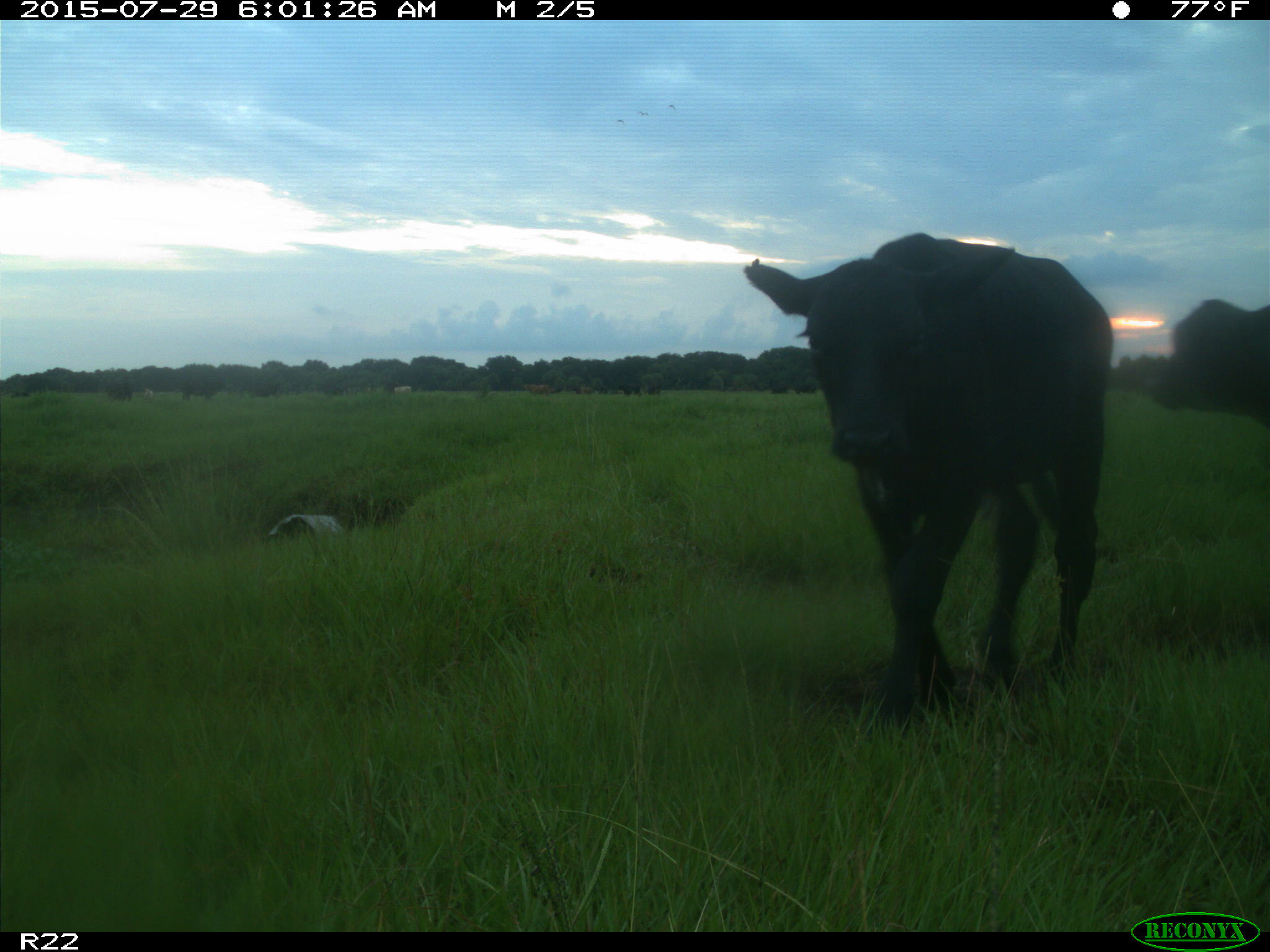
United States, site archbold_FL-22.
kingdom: Animalia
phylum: Chordata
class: Mammalia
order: Artiodactyla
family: Bovidae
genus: Bos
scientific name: Bos taurus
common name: domestic cow